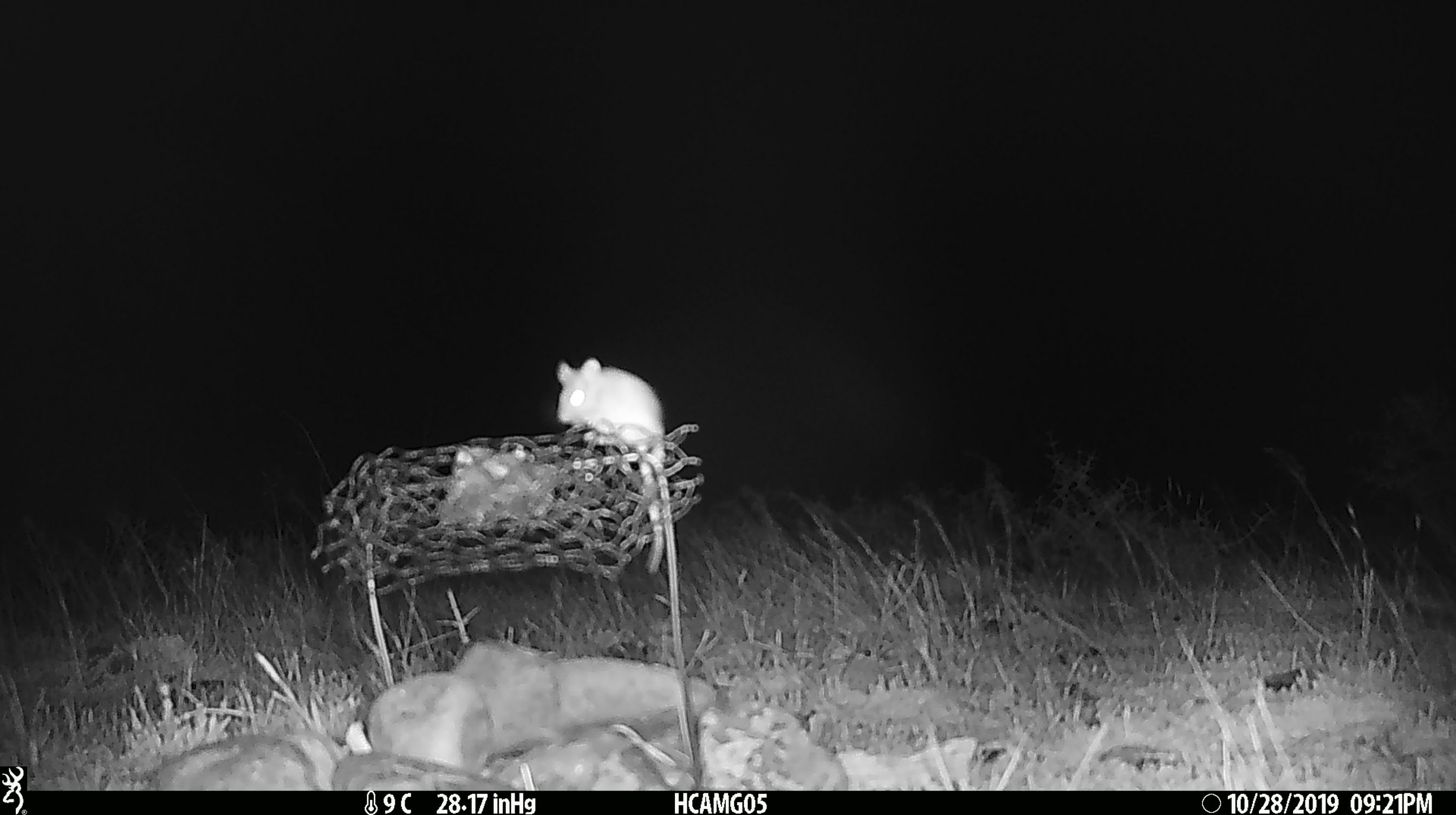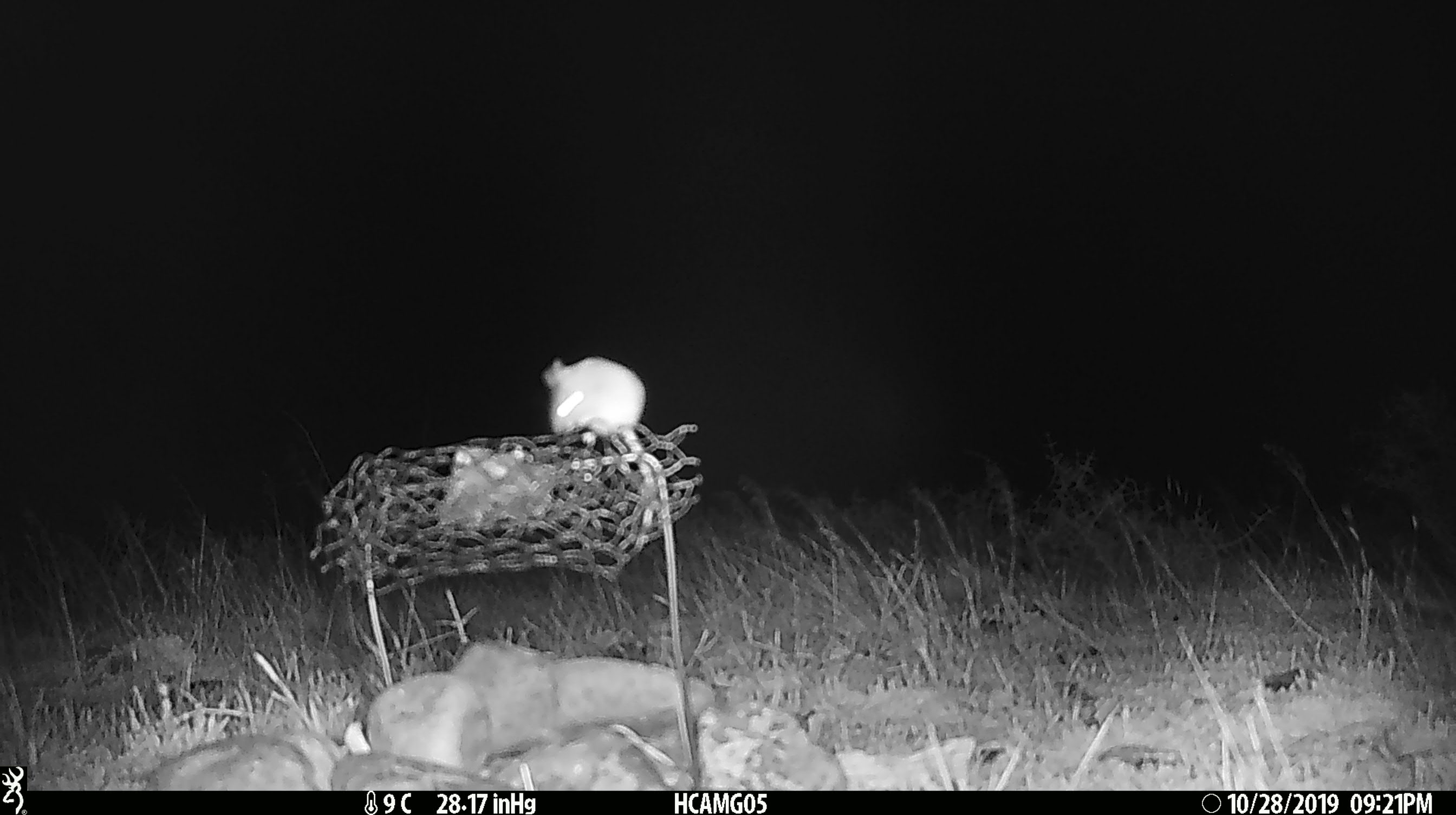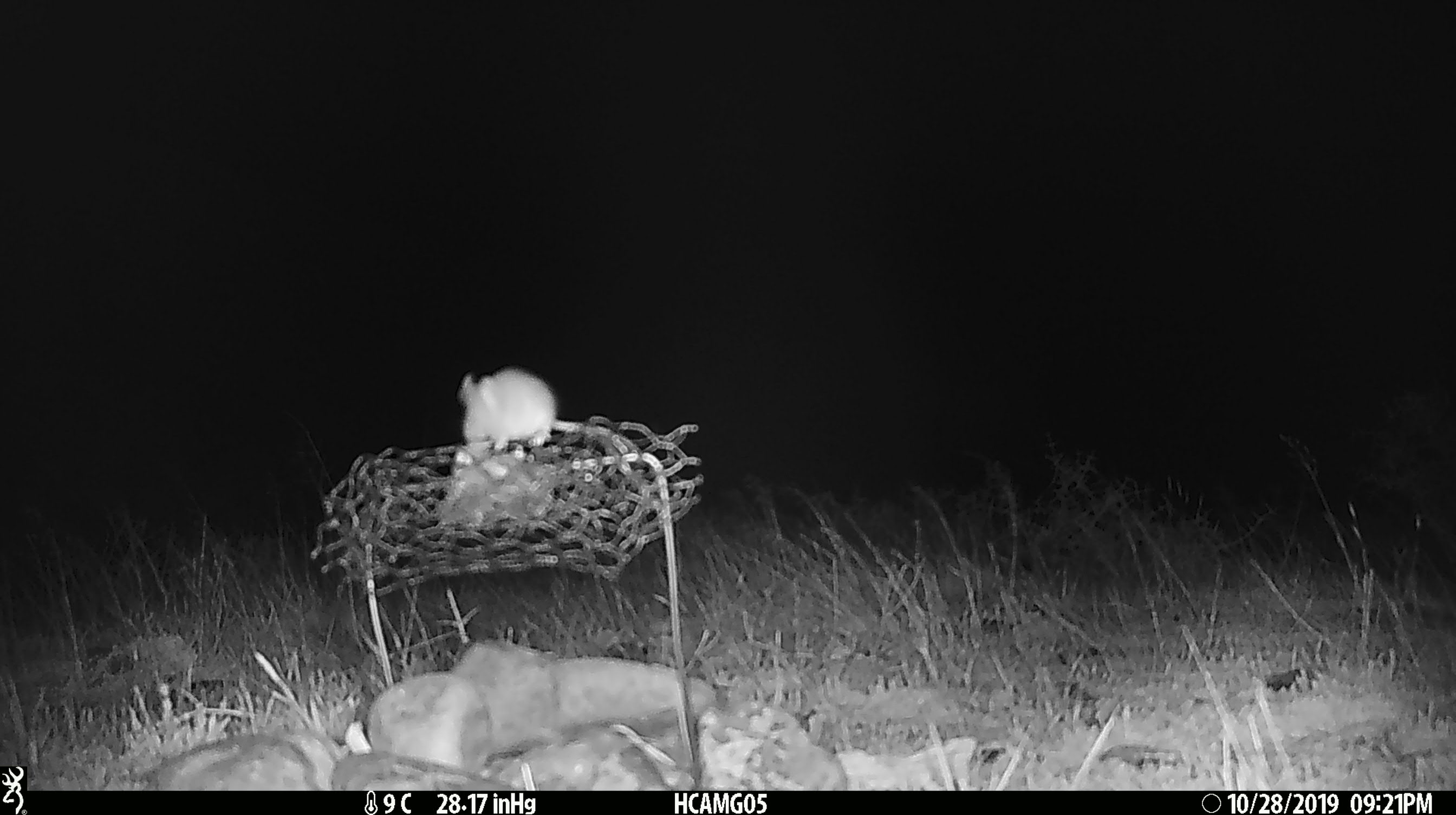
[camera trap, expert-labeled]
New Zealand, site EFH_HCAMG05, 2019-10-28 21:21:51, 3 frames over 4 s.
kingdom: Animalia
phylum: Chordata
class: Mammalia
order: Rodentia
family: Muridae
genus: Mus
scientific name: Mus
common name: mouse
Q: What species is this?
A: Mouse (Mus).